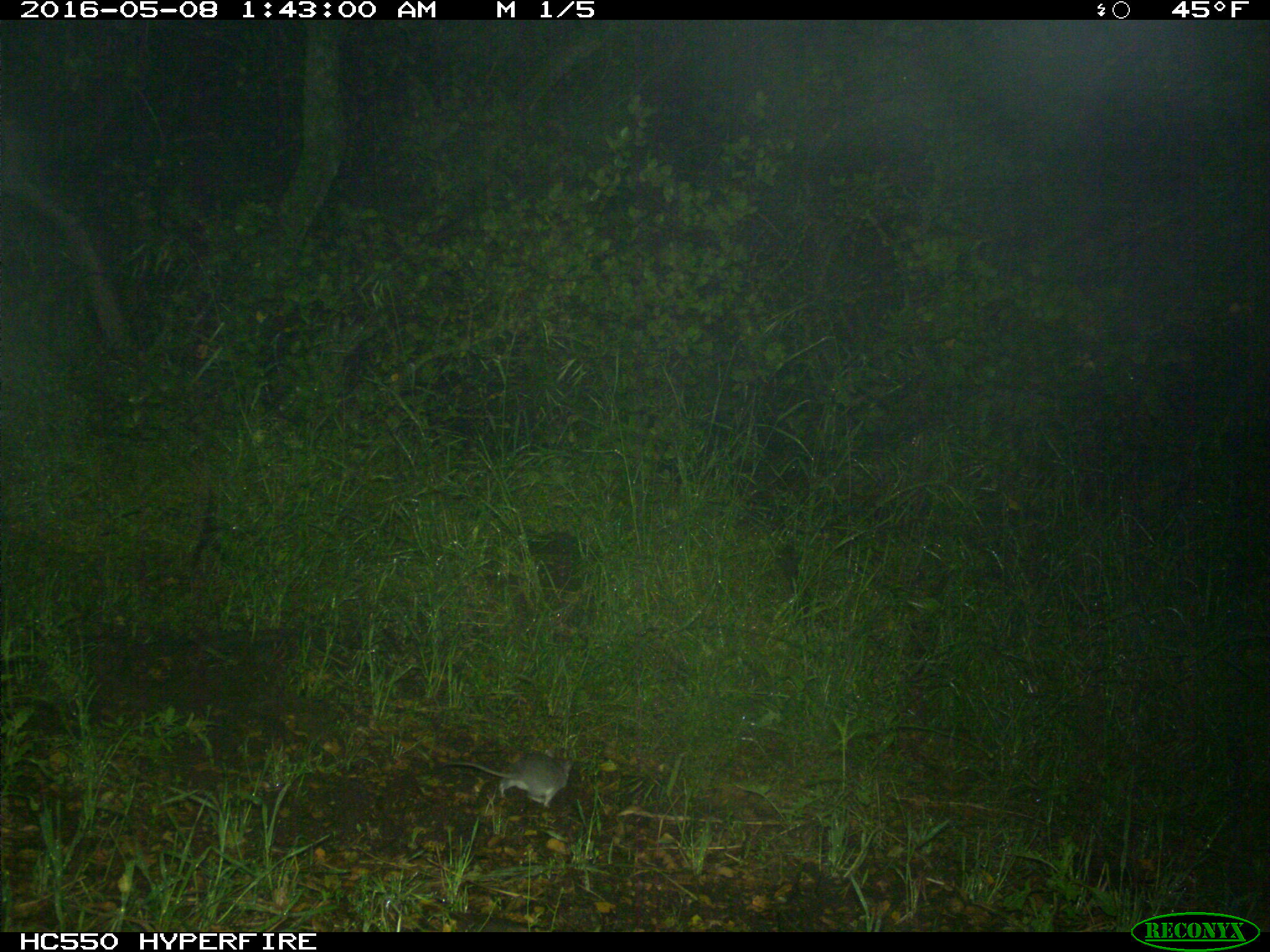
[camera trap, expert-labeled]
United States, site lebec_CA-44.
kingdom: Animalia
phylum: Chordata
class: Mammalia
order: Rodentia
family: Cricetidae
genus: Neotoma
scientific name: Neotoma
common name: pack rat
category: unidentified pack rat